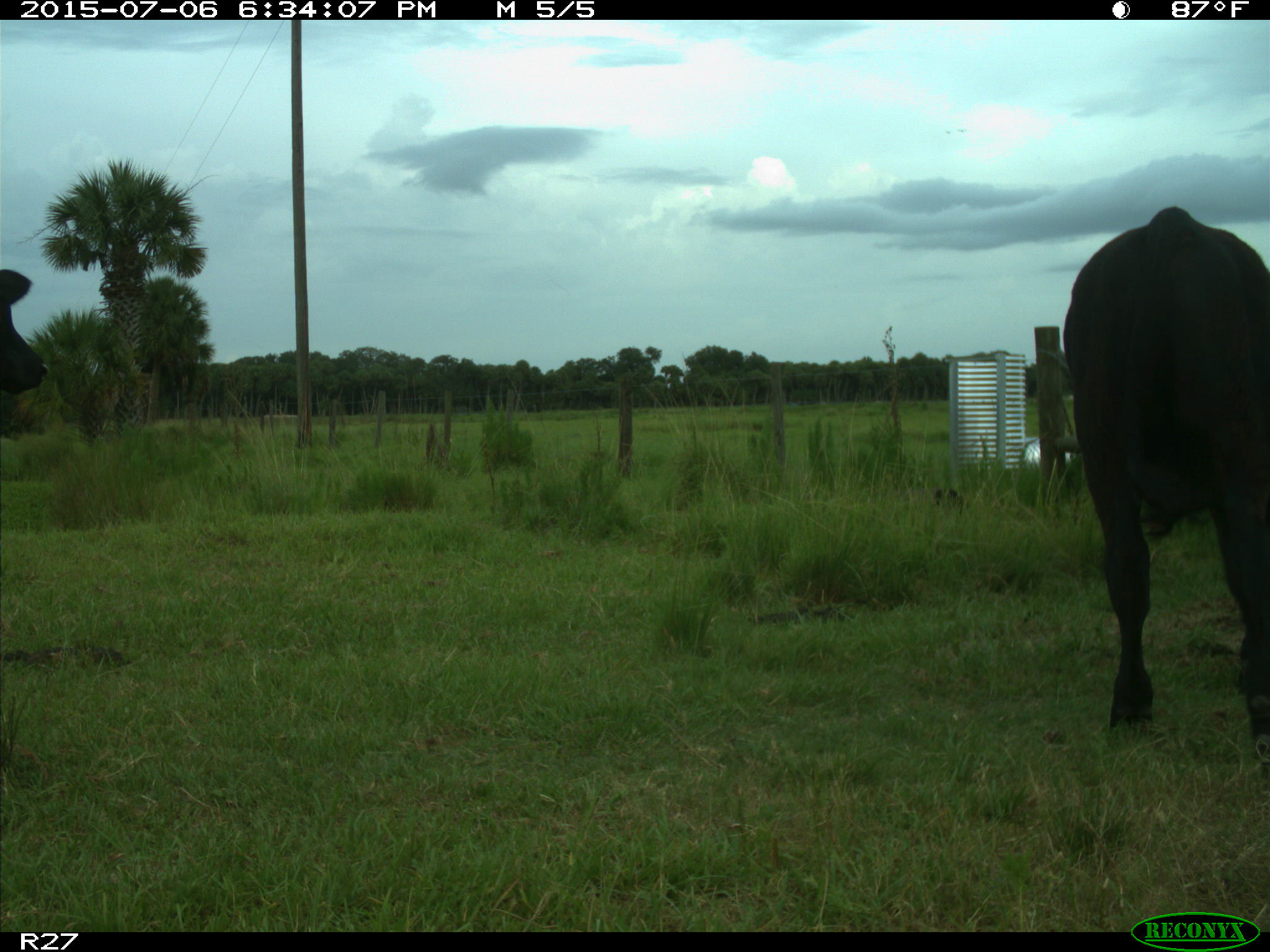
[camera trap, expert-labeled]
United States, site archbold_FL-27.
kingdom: Animalia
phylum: Chordata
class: Mammalia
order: Artiodactyla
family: Bovidae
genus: Bos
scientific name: Bos taurus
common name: domestic cow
Bos taurus (domestic cow).